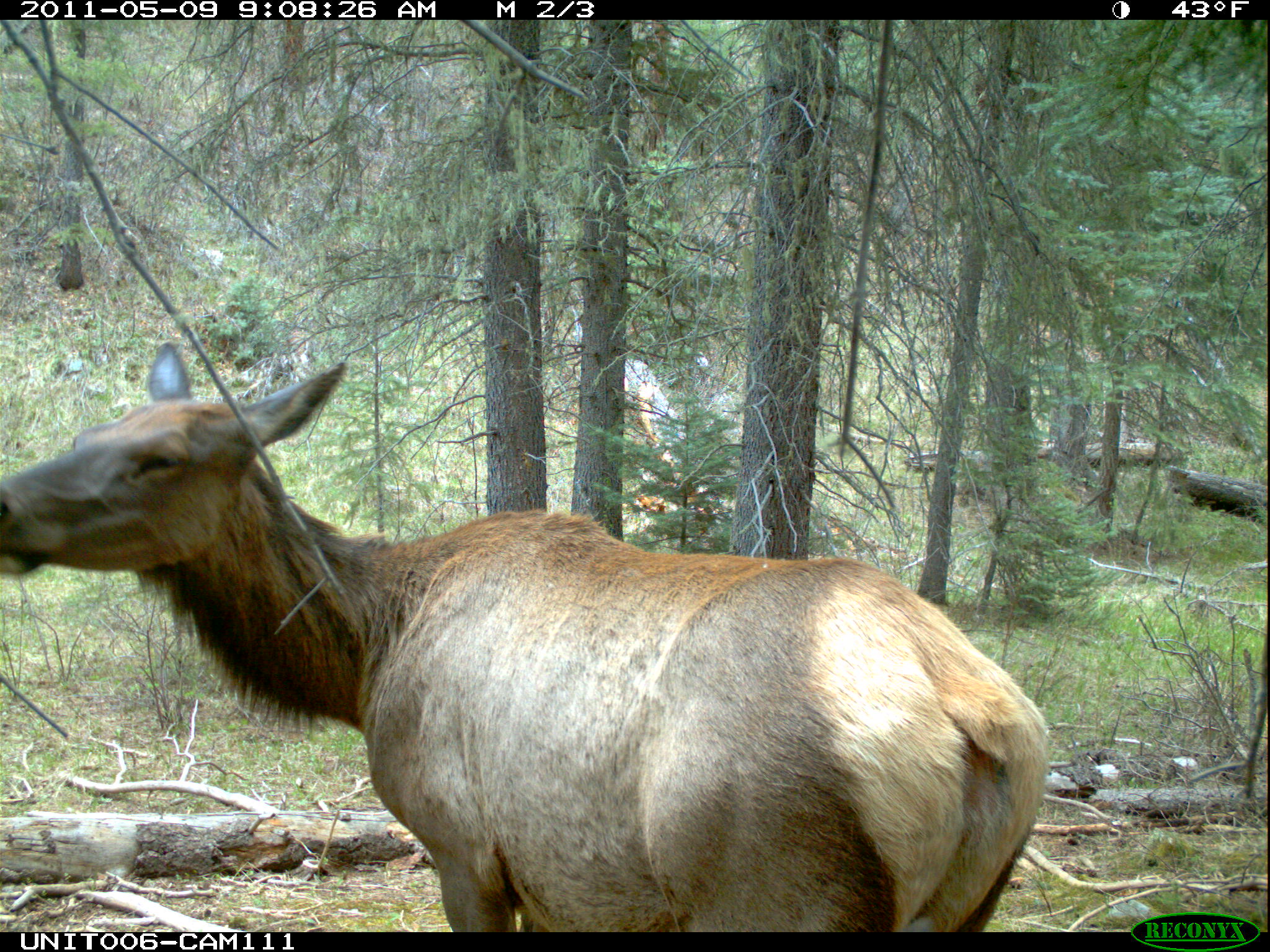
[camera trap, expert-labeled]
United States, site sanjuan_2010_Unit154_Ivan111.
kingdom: Animalia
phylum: Chordata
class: Mammalia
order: Artiodactyla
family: Cervidae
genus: Cervus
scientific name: Cervus elaphus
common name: red deer